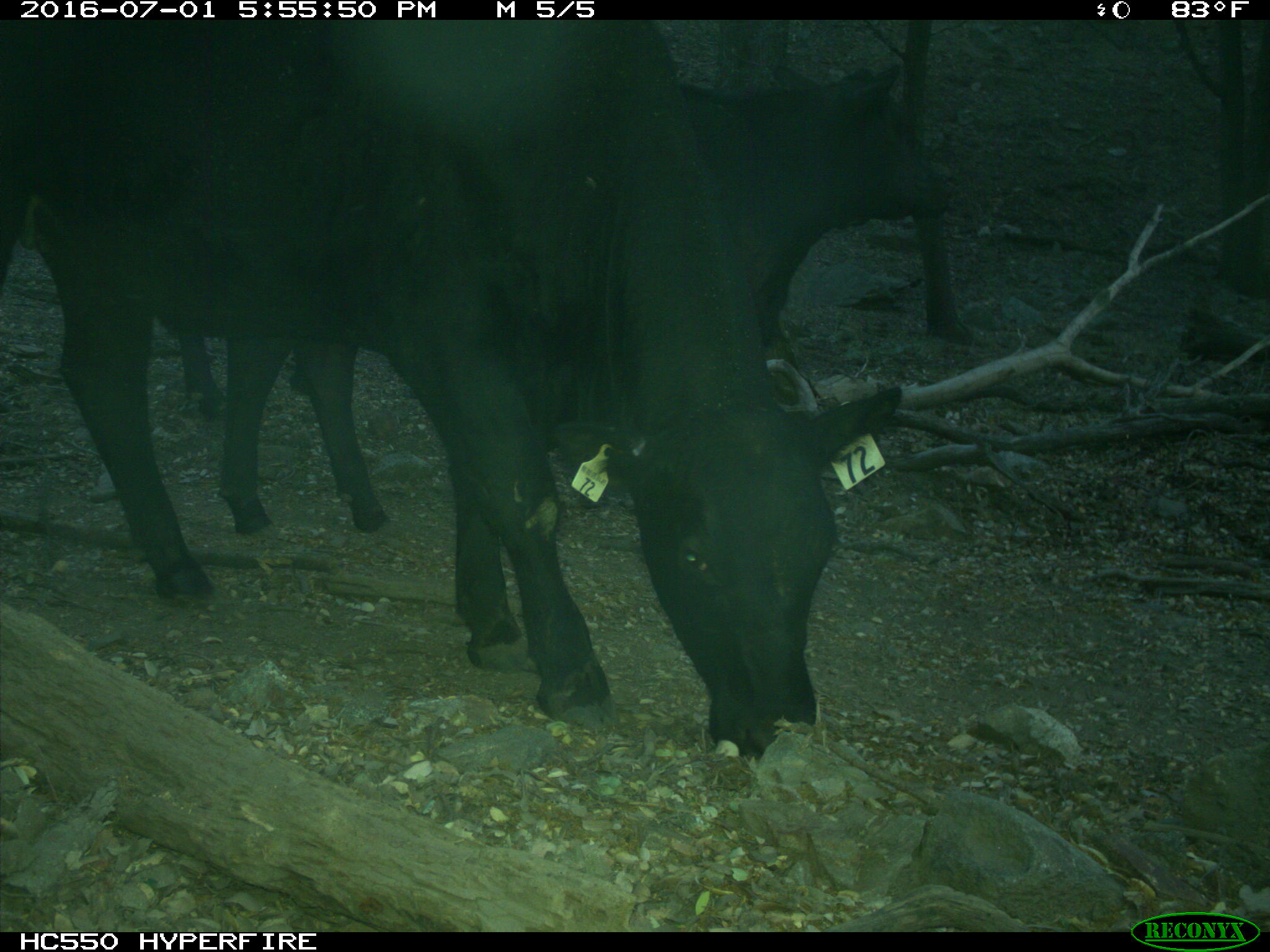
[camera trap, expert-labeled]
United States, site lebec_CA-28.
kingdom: Animalia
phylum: Chordata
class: Mammalia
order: Artiodactyla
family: Bovidae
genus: Bos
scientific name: Bos taurus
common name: domestic cow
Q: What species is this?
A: Bos taurus (domestic cow).